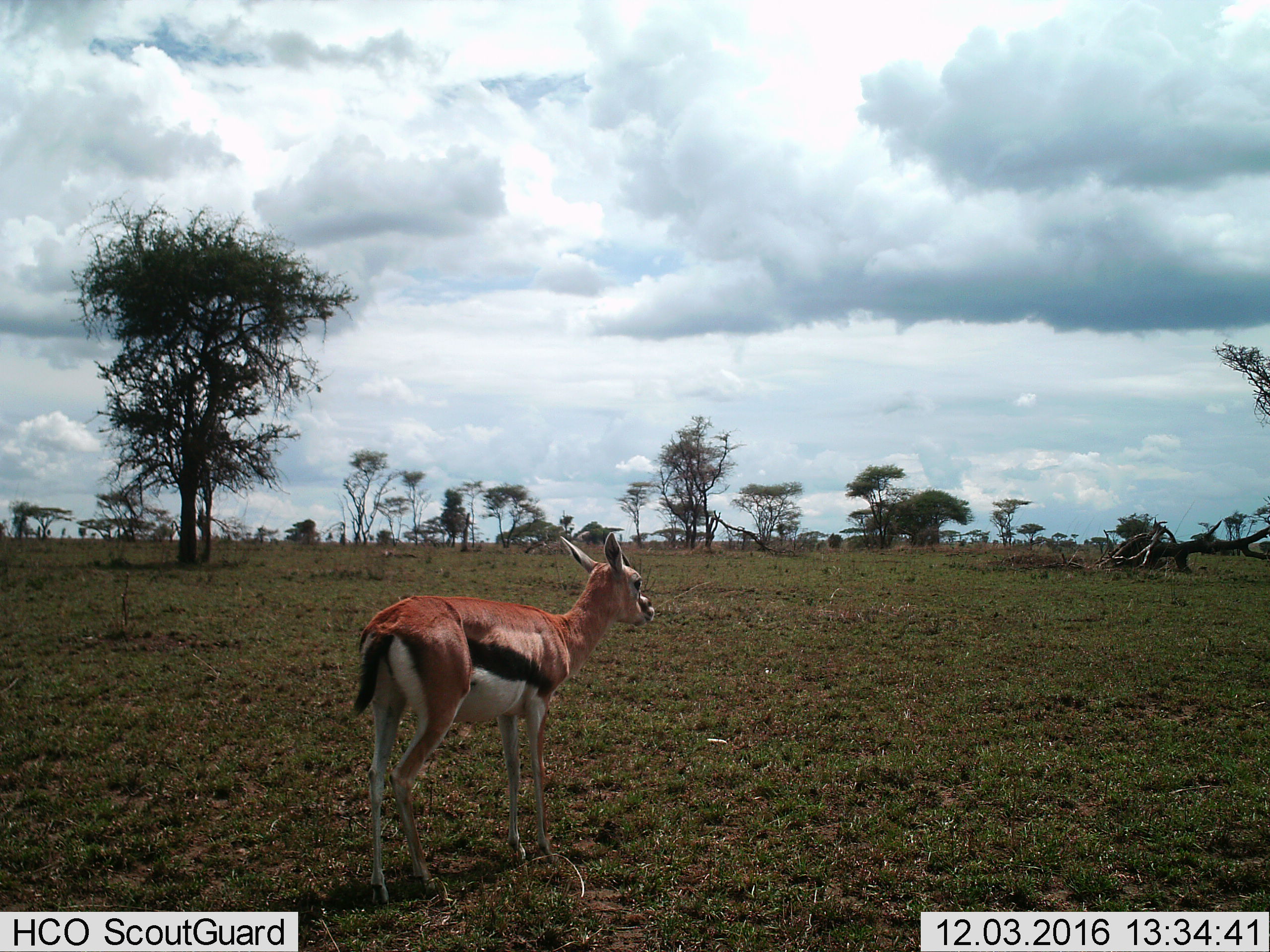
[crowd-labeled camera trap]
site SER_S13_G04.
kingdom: Animalia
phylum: Chordata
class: Mammalia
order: Artiodactyla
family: Bovidae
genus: Eudorcas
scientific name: Eudorcas thomsonii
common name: thomson's gazelle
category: gazellethomsons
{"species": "gazellethomsons (thomson's gazelle) (Eudorcas thomsonii)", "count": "1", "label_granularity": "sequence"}